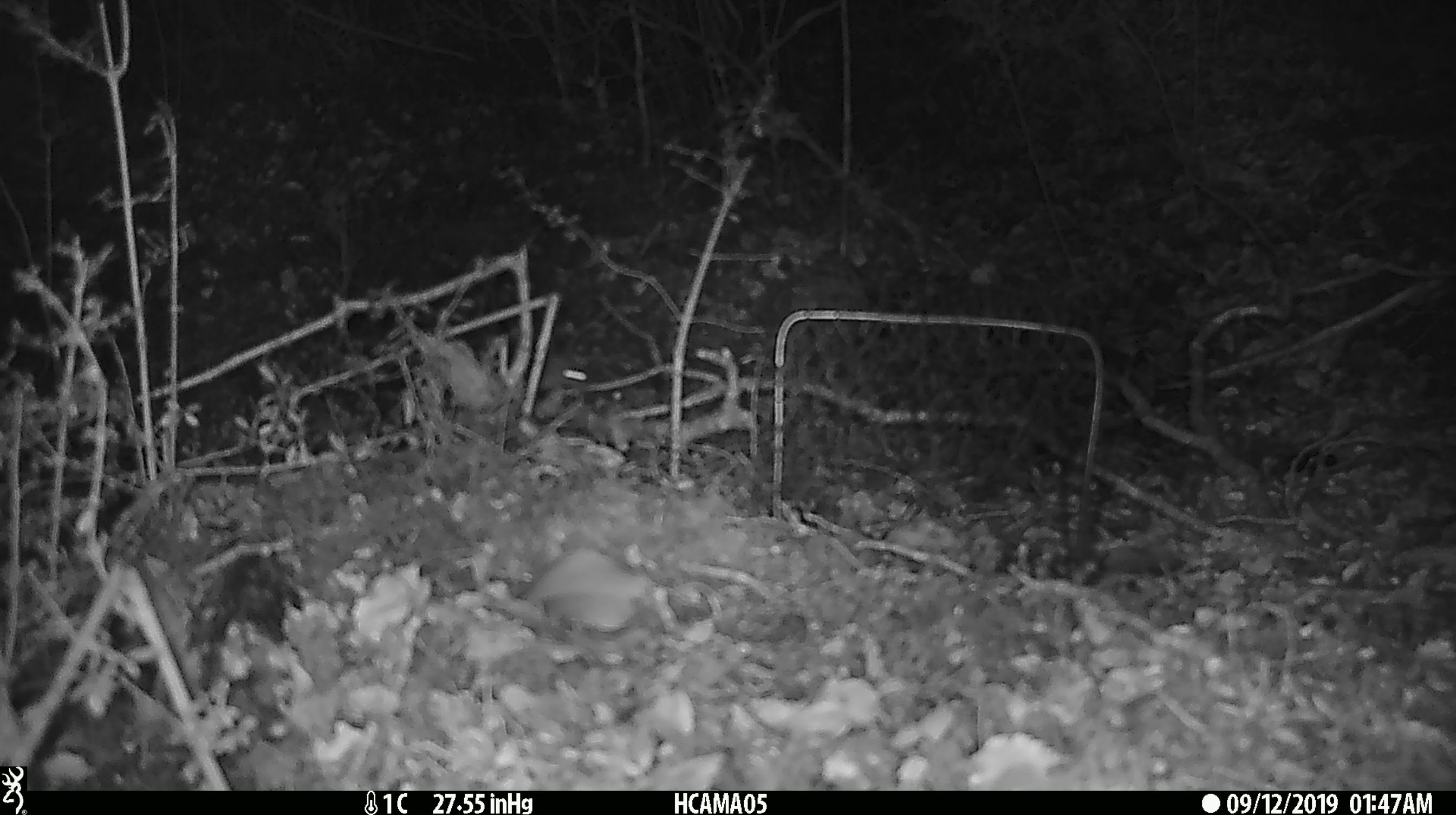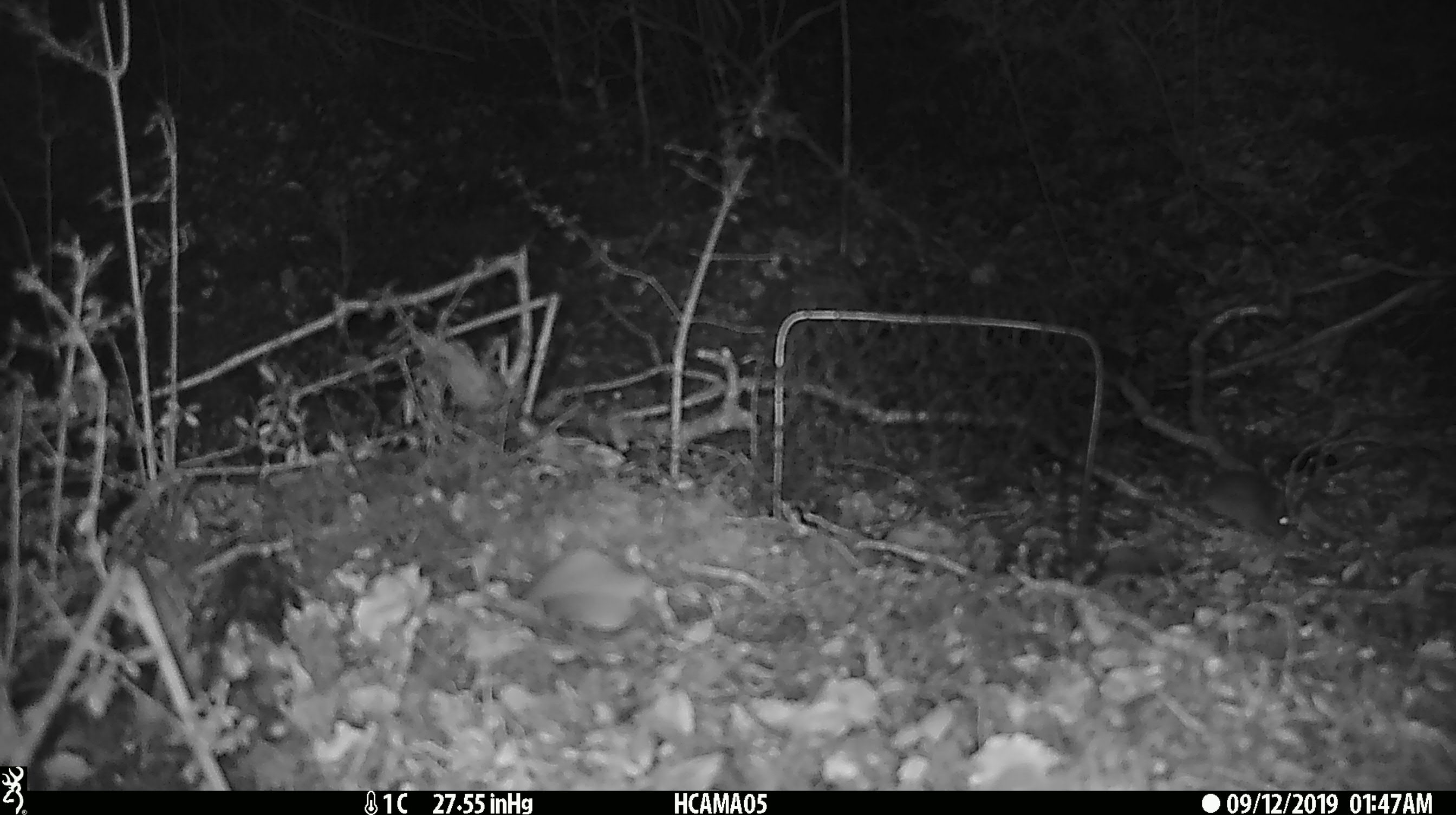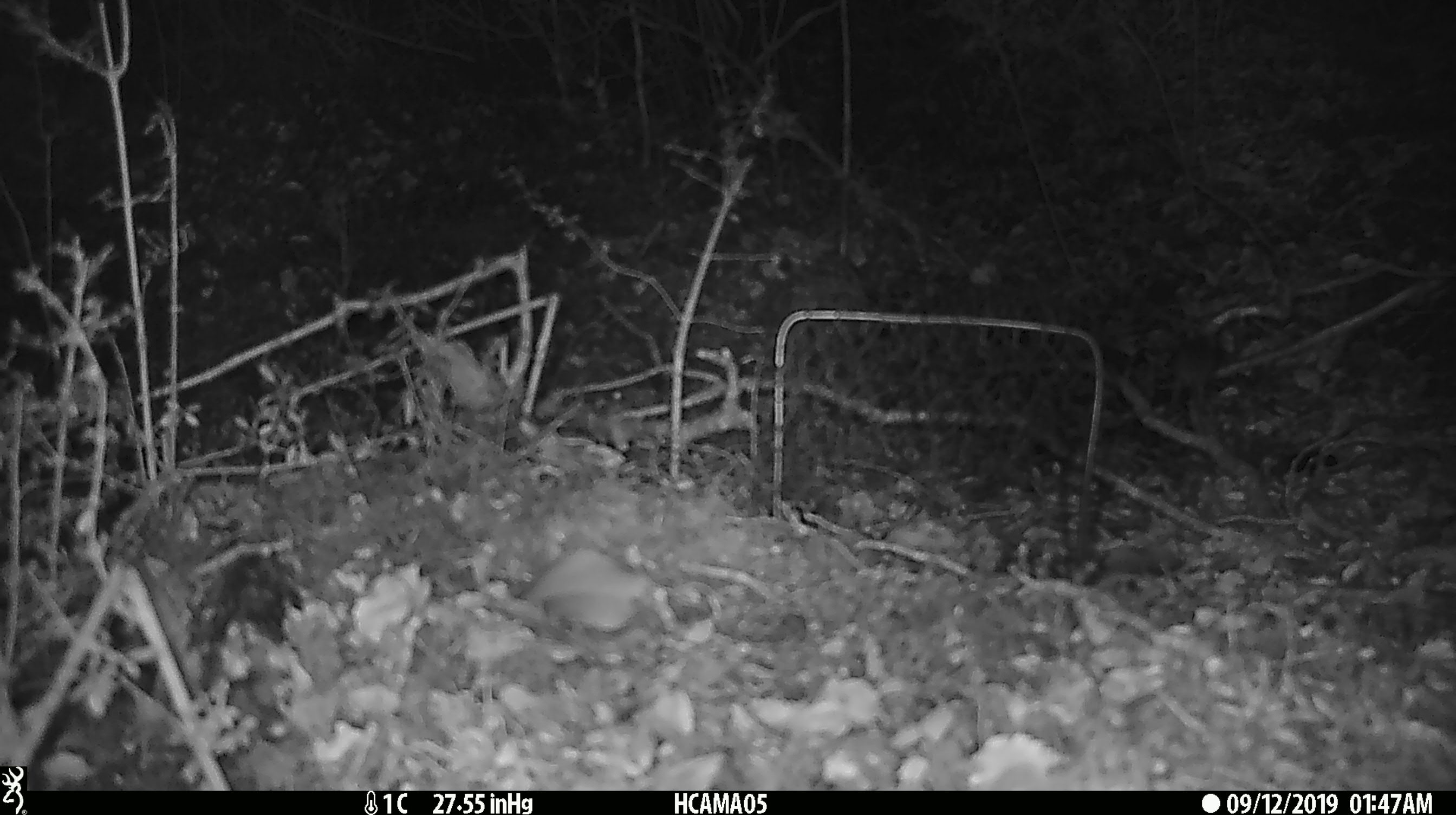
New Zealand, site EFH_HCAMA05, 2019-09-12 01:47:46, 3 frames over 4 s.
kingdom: Animalia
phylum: Chordata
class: Mammalia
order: Rodentia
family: Muridae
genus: Mus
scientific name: Mus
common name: mouse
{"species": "mouse (Mus)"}